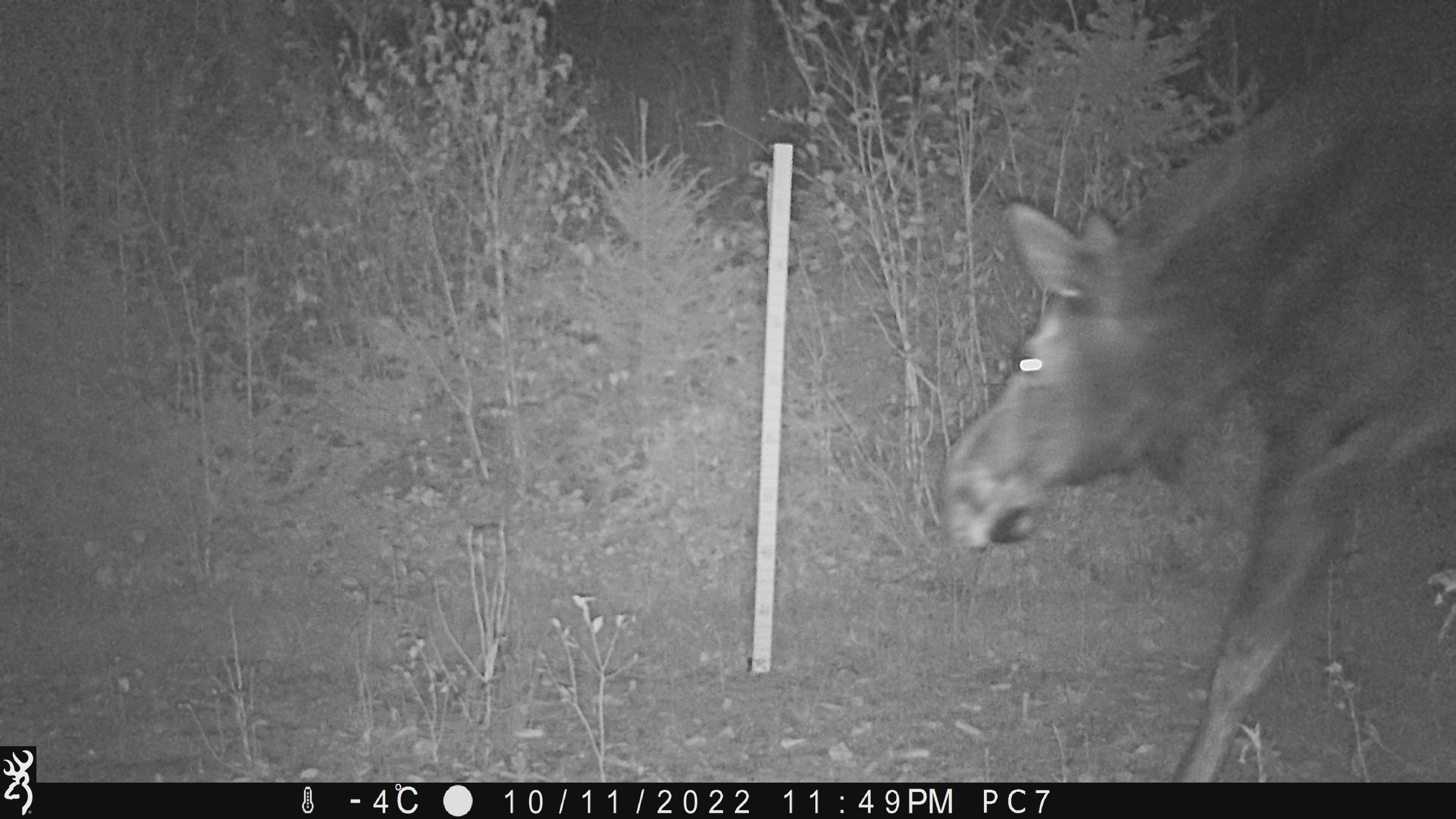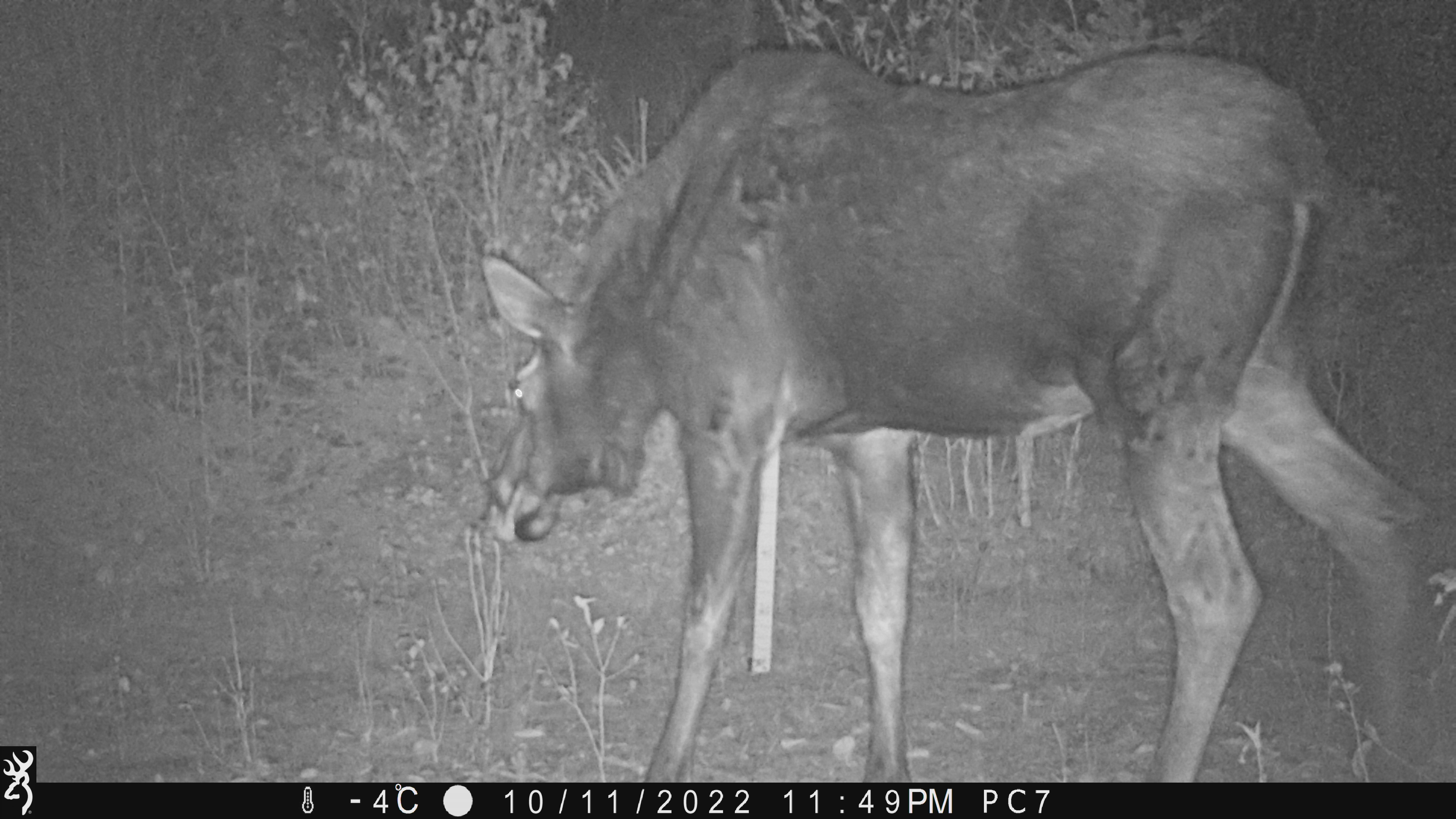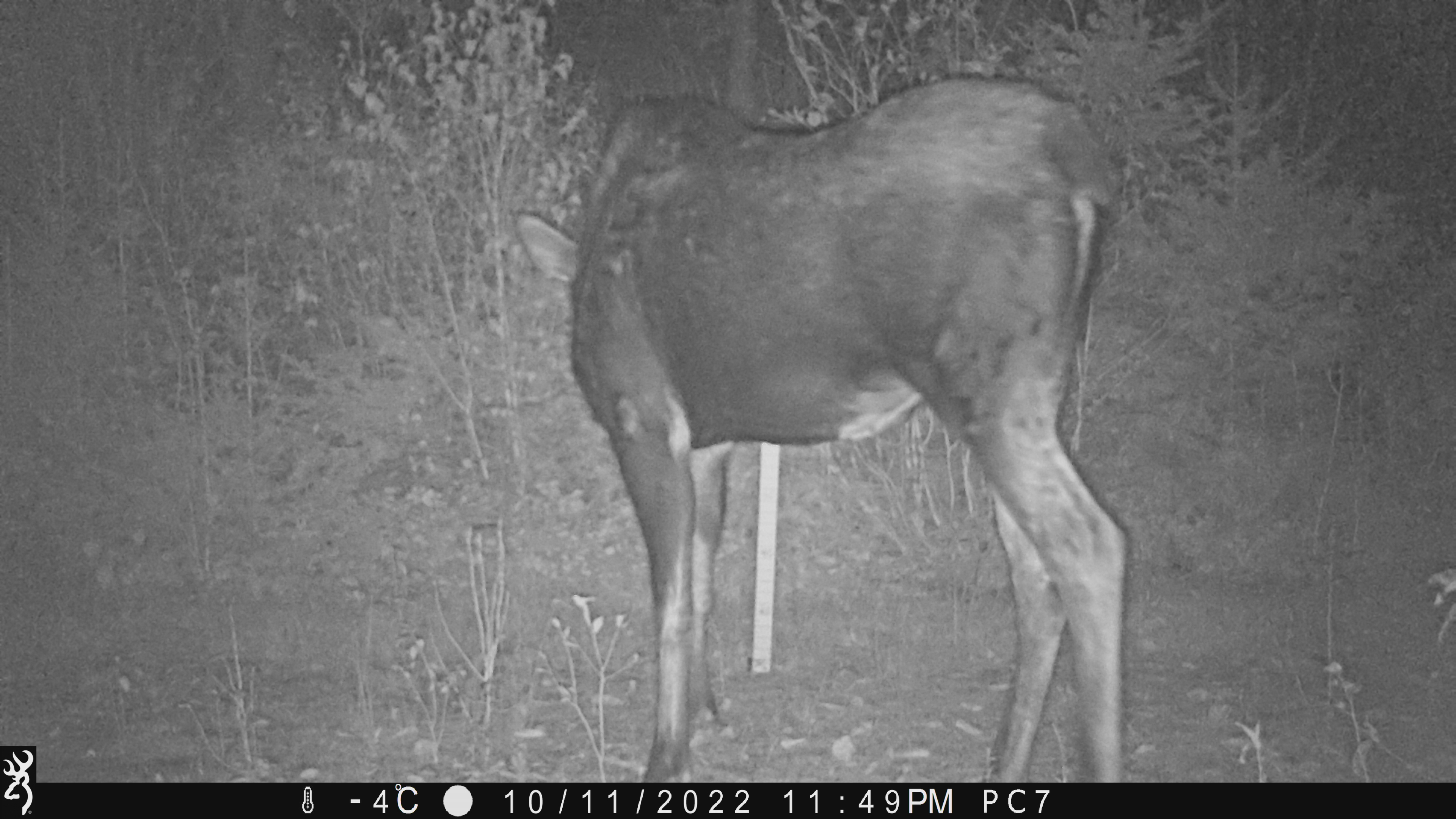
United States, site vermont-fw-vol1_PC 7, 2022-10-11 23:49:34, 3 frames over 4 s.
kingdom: Animalia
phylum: Chordata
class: Mammalia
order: Artiodactyla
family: Cervidae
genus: Alces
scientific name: Alces alces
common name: moose